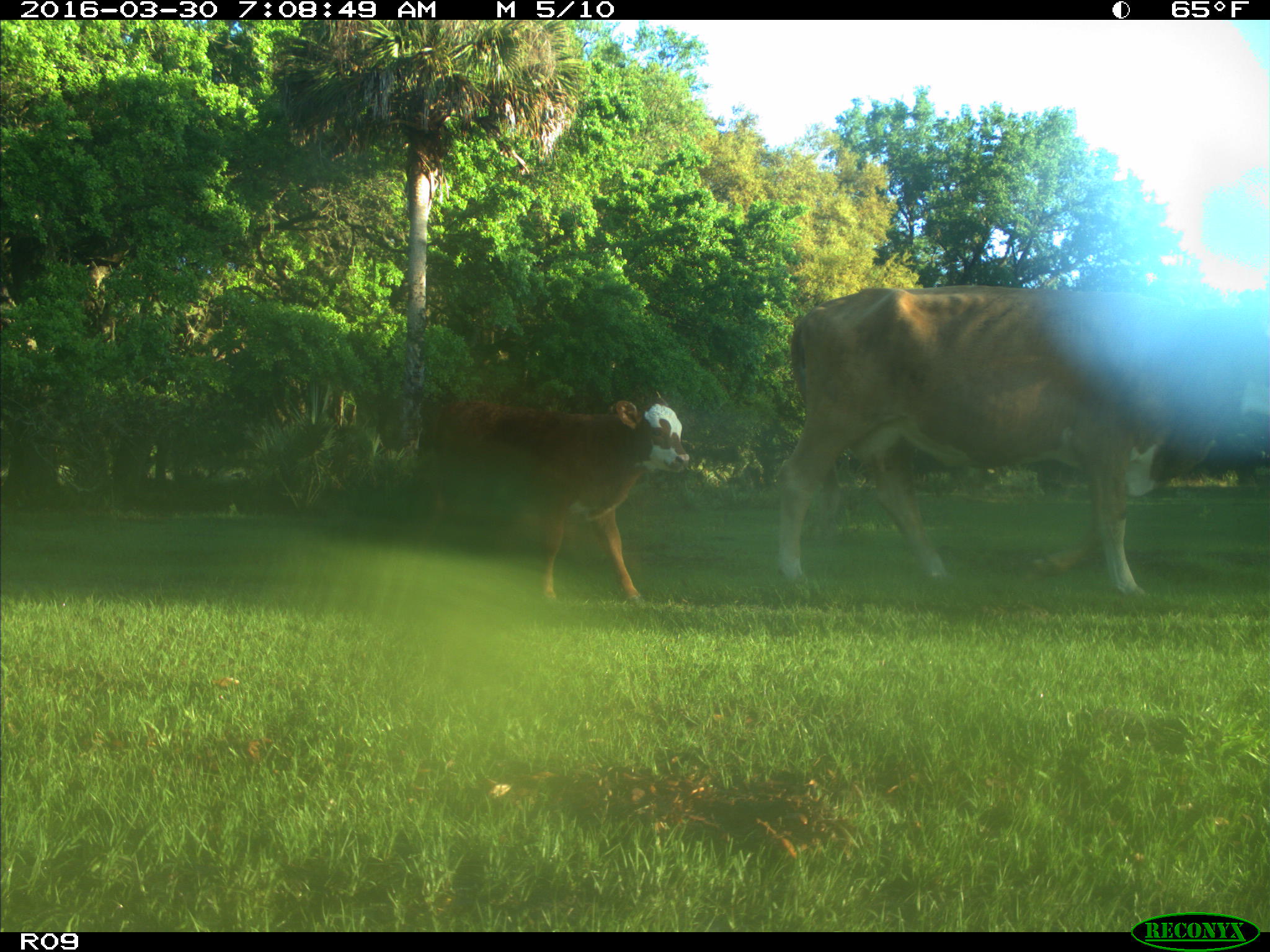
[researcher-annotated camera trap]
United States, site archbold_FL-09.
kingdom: Animalia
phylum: Chordata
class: Mammalia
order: Artiodactyla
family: Bovidae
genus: Bos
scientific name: Bos taurus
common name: domestic cow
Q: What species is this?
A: Bos taurus (domestic cow).